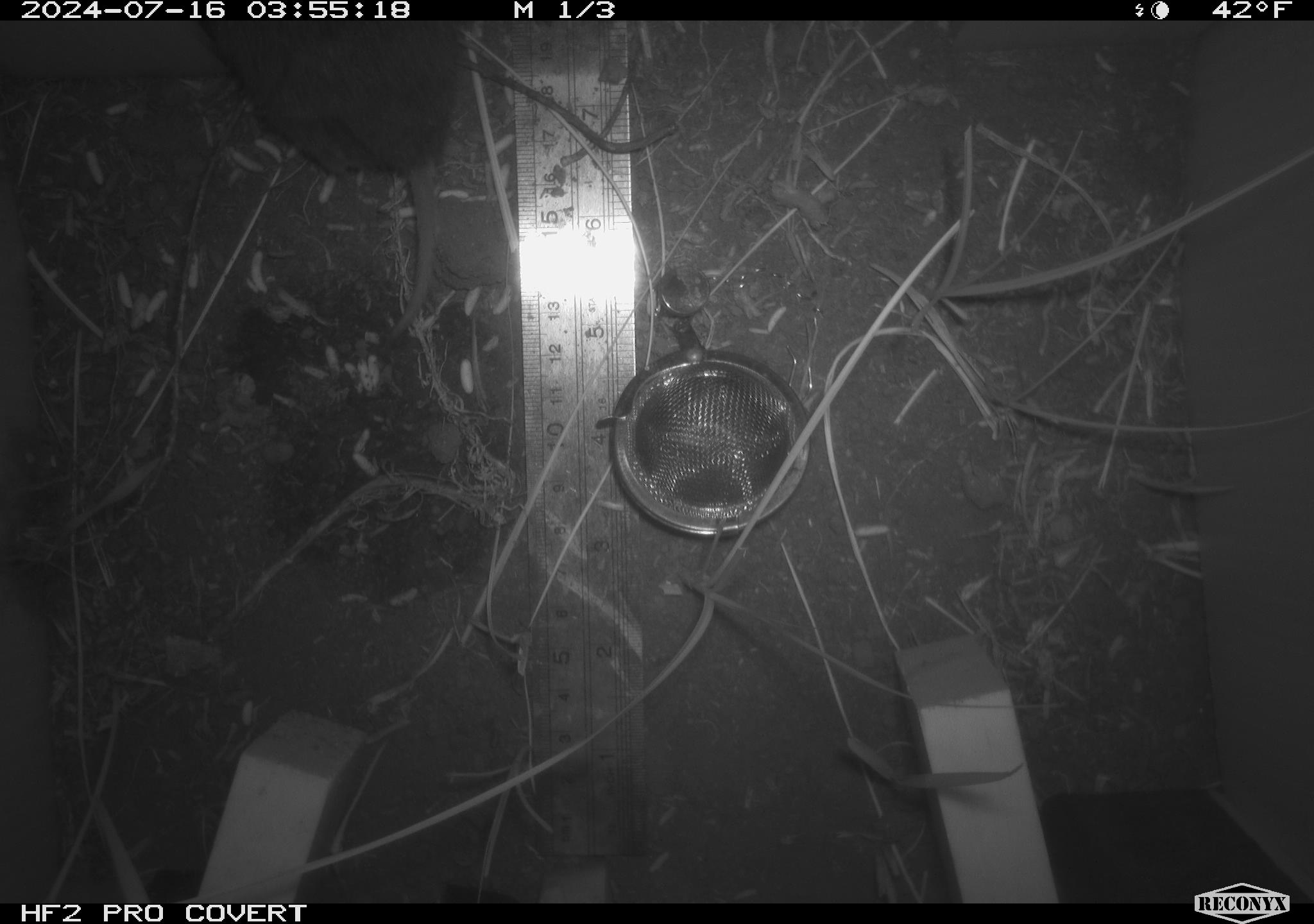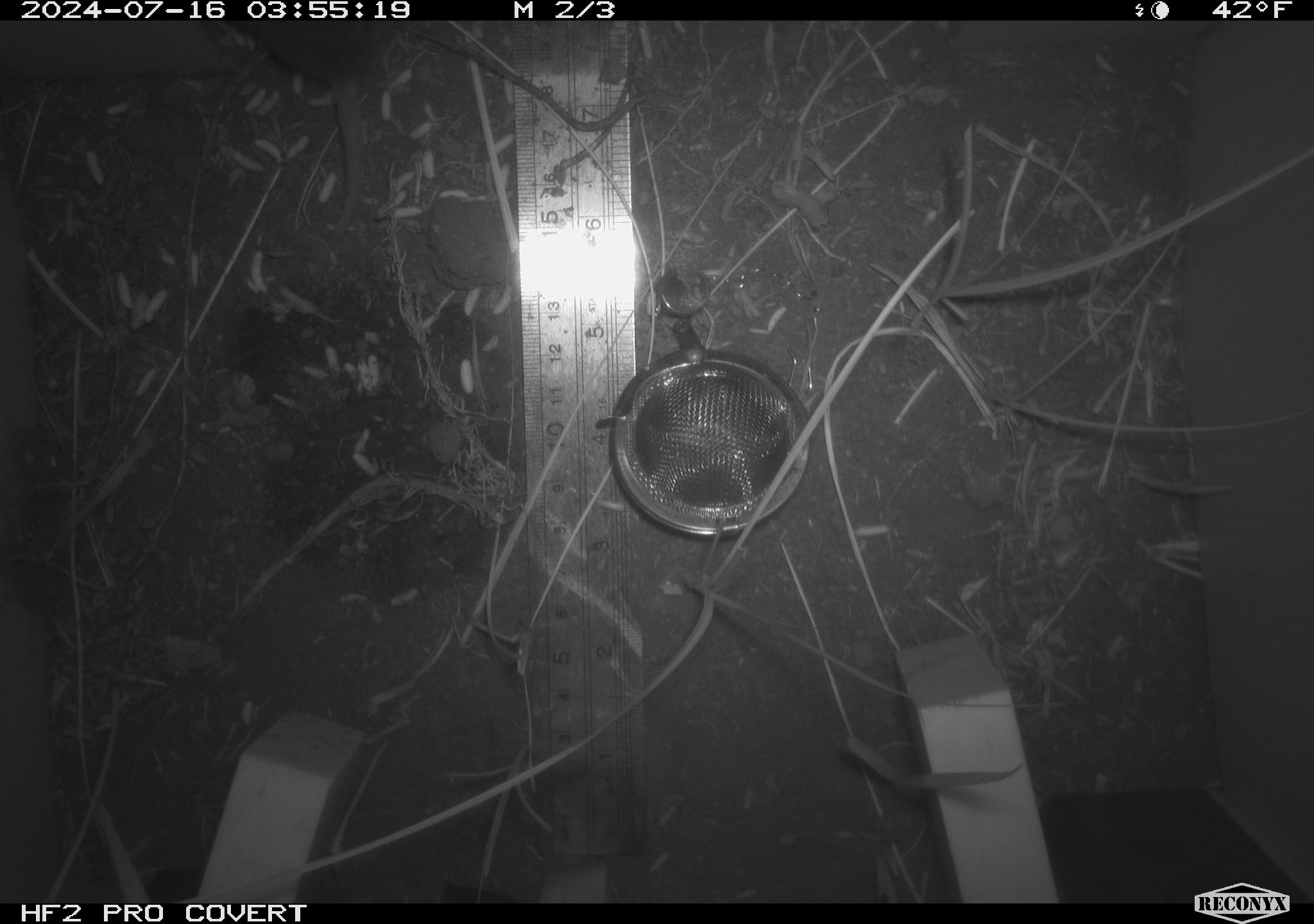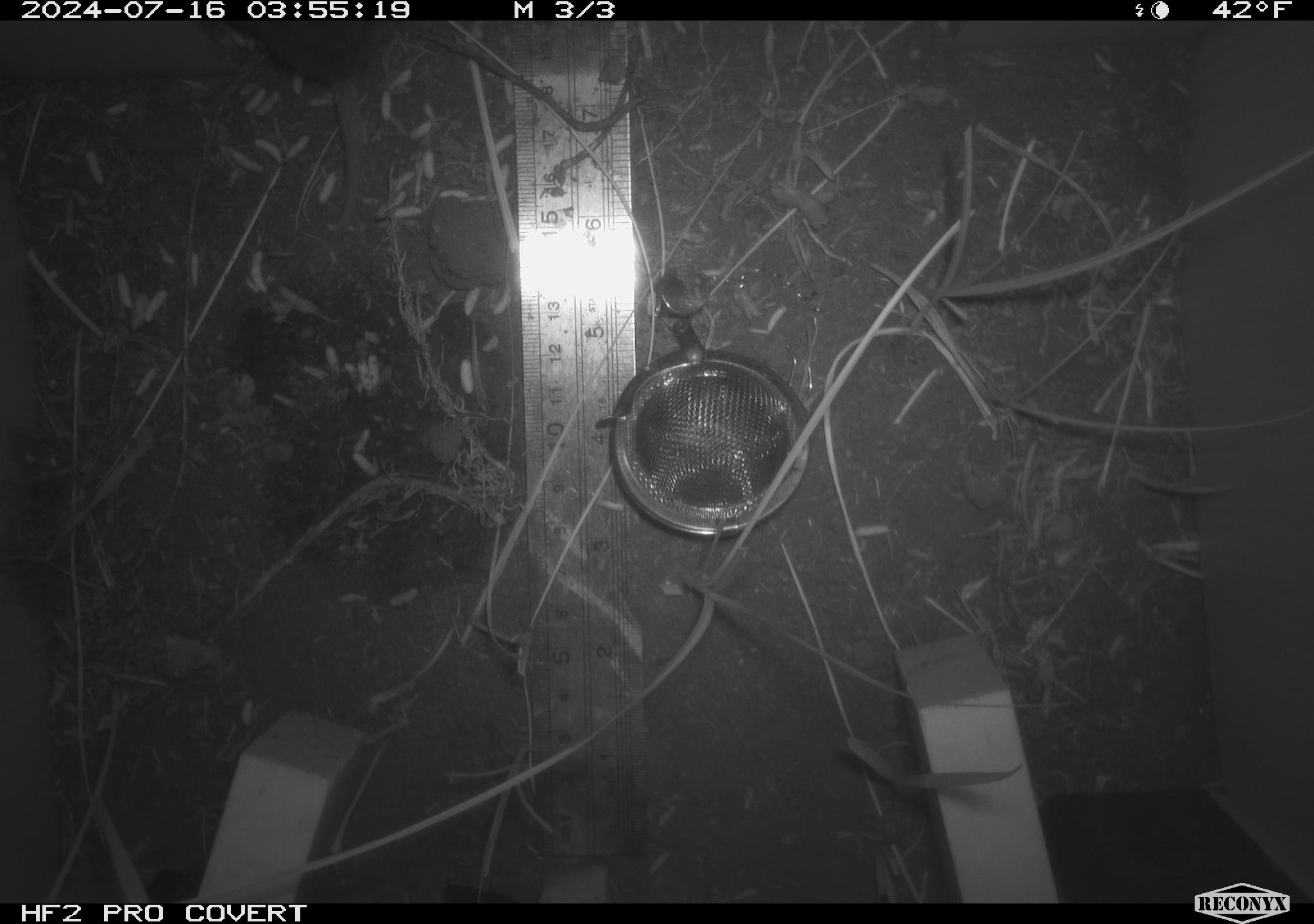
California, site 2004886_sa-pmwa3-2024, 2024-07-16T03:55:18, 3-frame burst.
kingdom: Animalia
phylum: Chordata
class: Mammalia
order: Rodentia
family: Cricetidae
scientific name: Arvicolinae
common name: voles, lemmings, and muskrats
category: arvicolinae subfamily